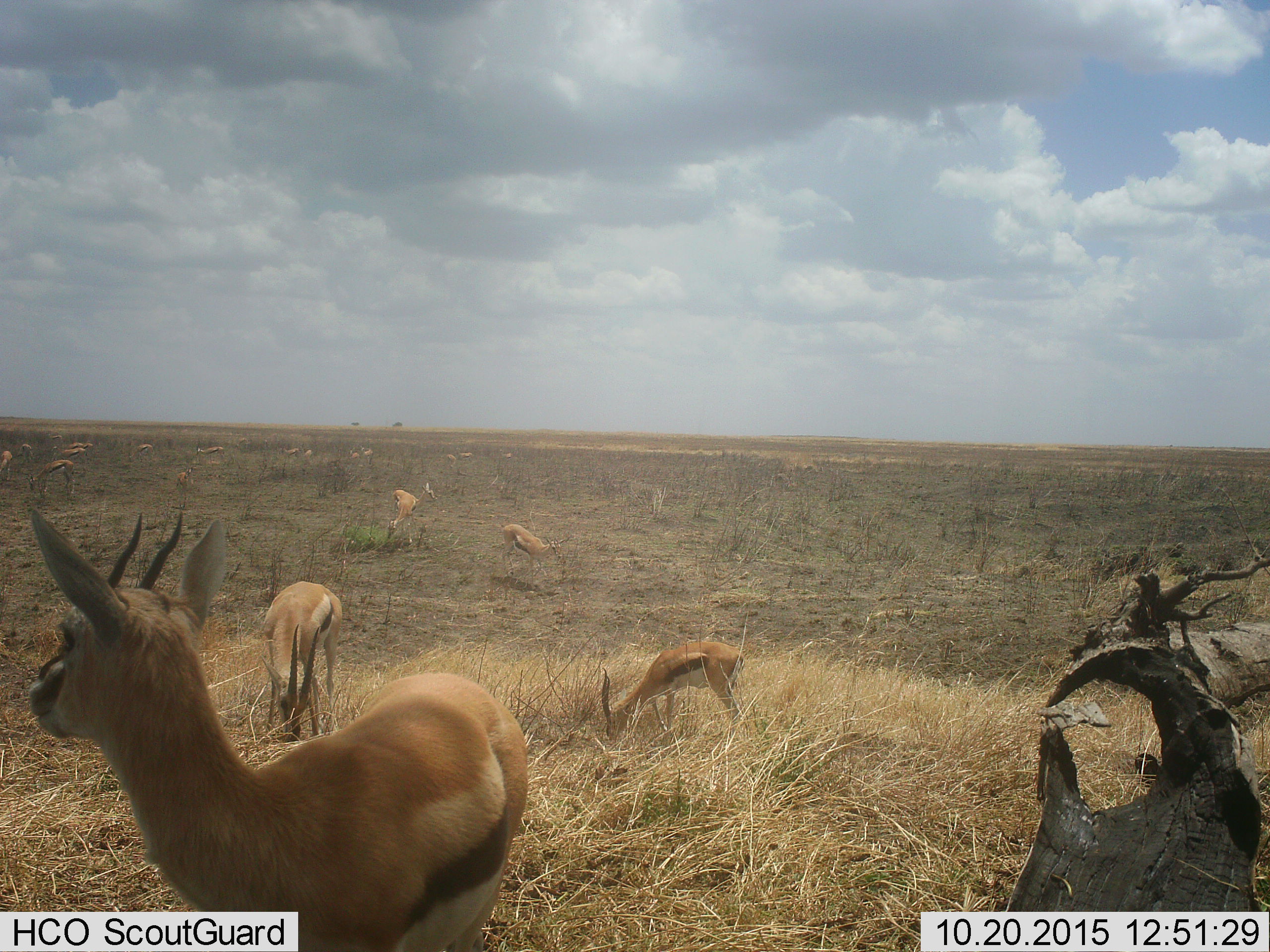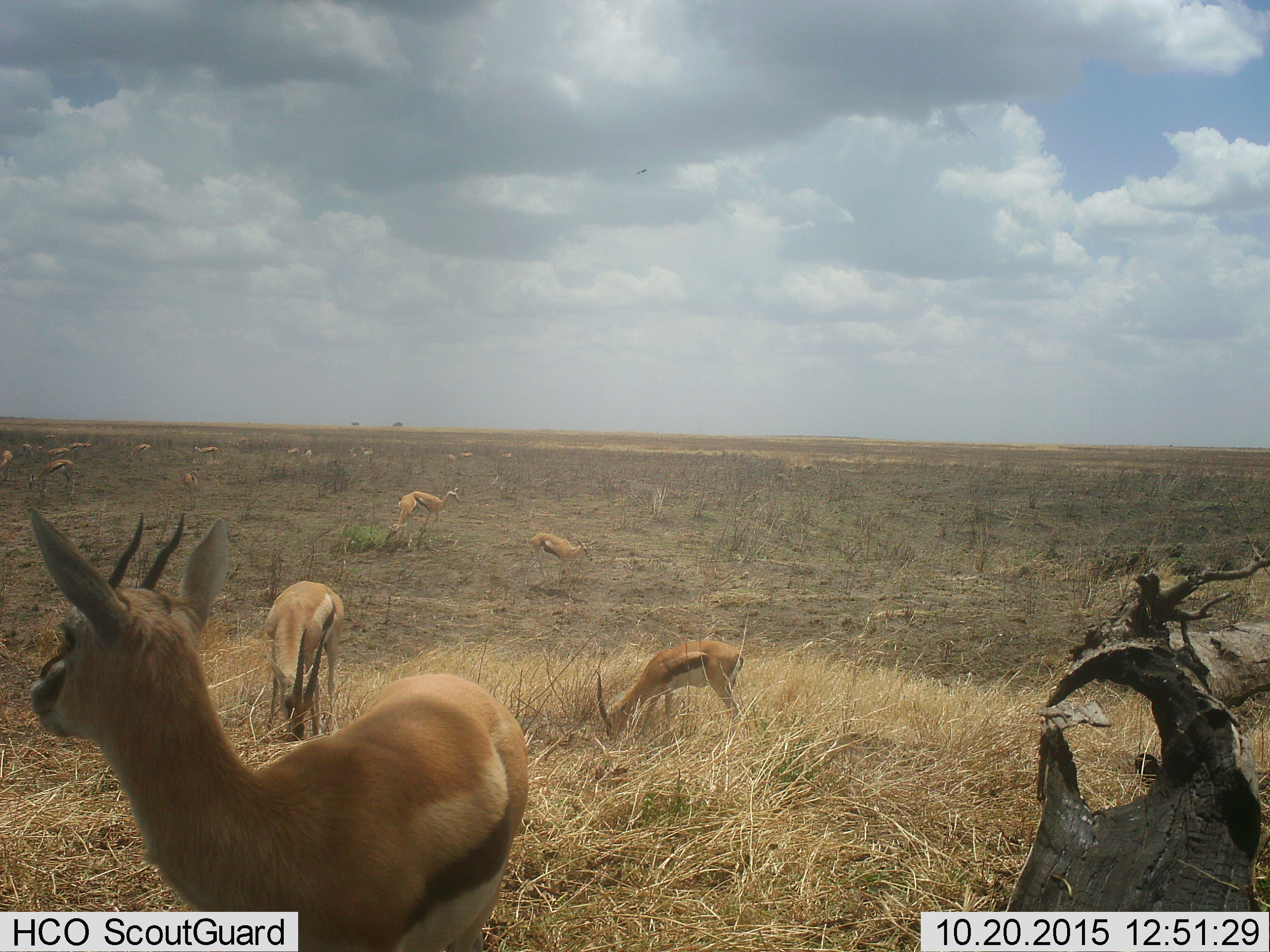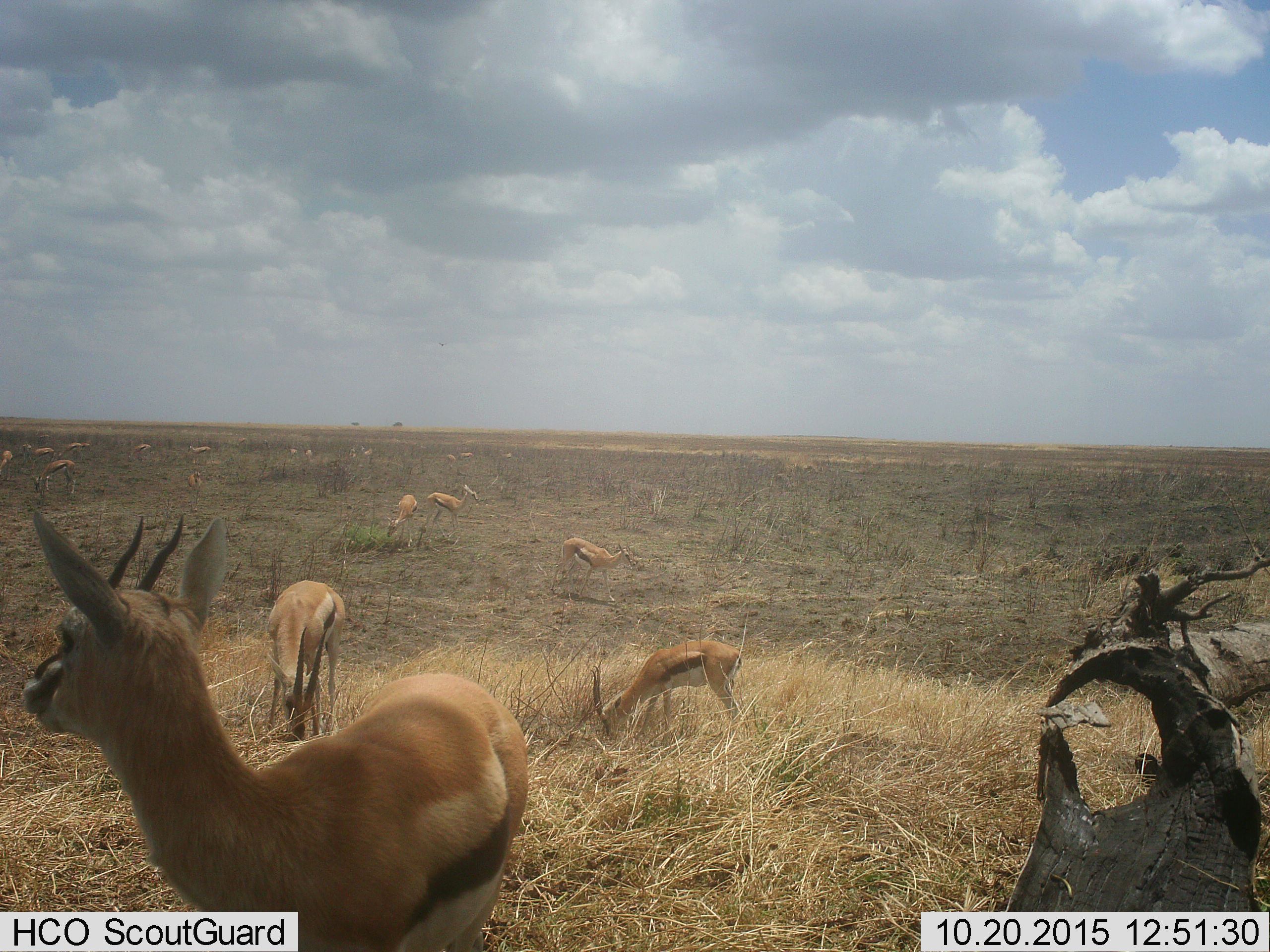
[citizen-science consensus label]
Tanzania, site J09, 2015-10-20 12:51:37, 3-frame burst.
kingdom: Animalia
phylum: Chordata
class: Mammalia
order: Artiodactyla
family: Bovidae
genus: Eudorcas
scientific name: Eudorcas thomsonii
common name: thomson's gazelle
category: gazellethomsons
Gazellethomsons (thomson's gazelle) (Eudorcas thomsonii), count 11-50. Behavior (volunteer vote fractions): standing 78%, resting 0%, moving 44%, interacting 0%. Young present (vote fraction): 22%. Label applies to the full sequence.